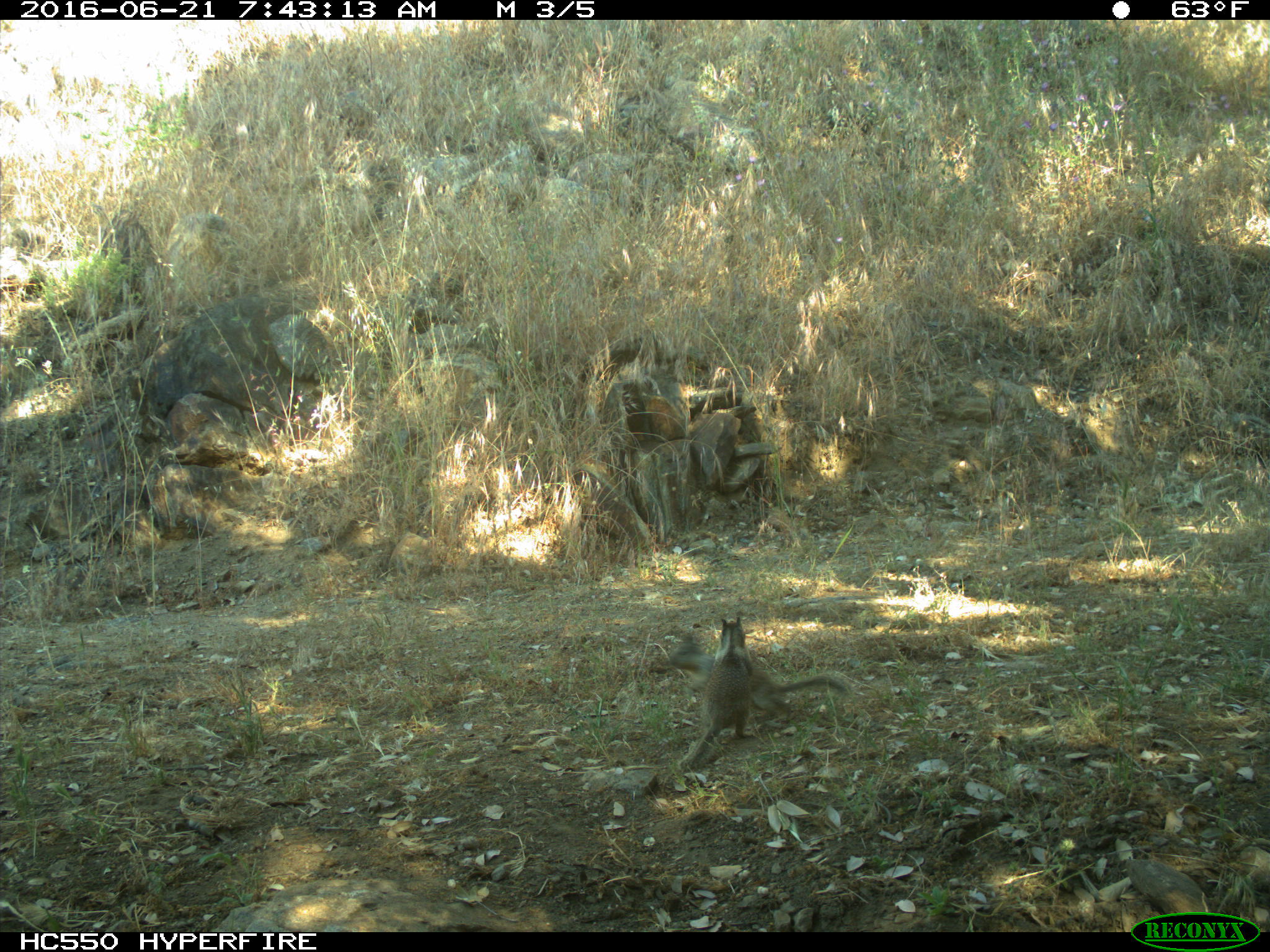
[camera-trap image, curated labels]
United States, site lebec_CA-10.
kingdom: Animalia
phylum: Chordata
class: Mammalia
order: Rodentia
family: Sciuridae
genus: Otospermophilus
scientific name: Otospermophilus beecheyi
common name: california ground squirrel